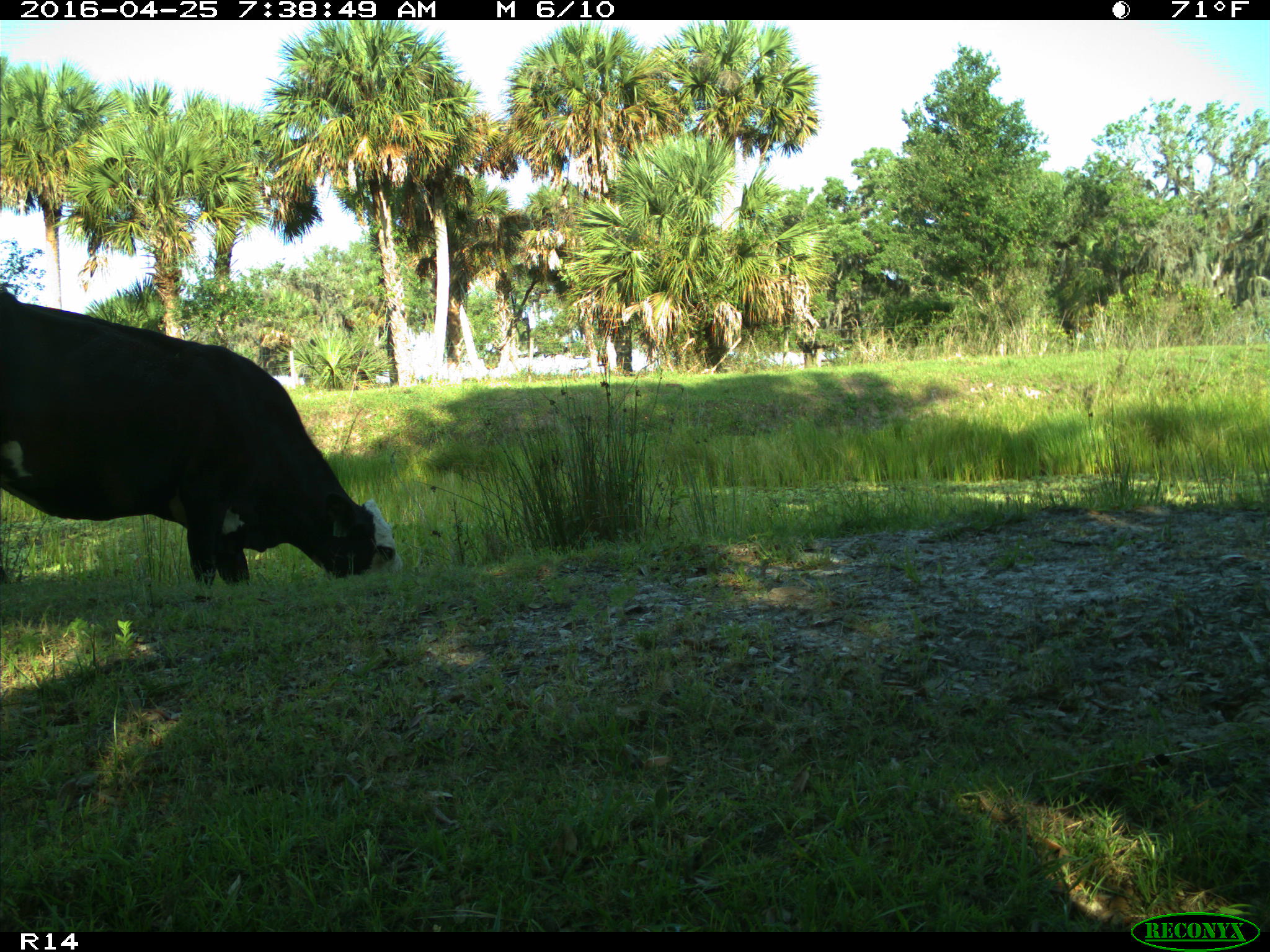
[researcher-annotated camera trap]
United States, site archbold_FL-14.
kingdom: Animalia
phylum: Chordata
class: Mammalia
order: Artiodactyla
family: Bovidae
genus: Bos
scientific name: Bos taurus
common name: domestic cow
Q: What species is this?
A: Bos taurus (domestic cow).